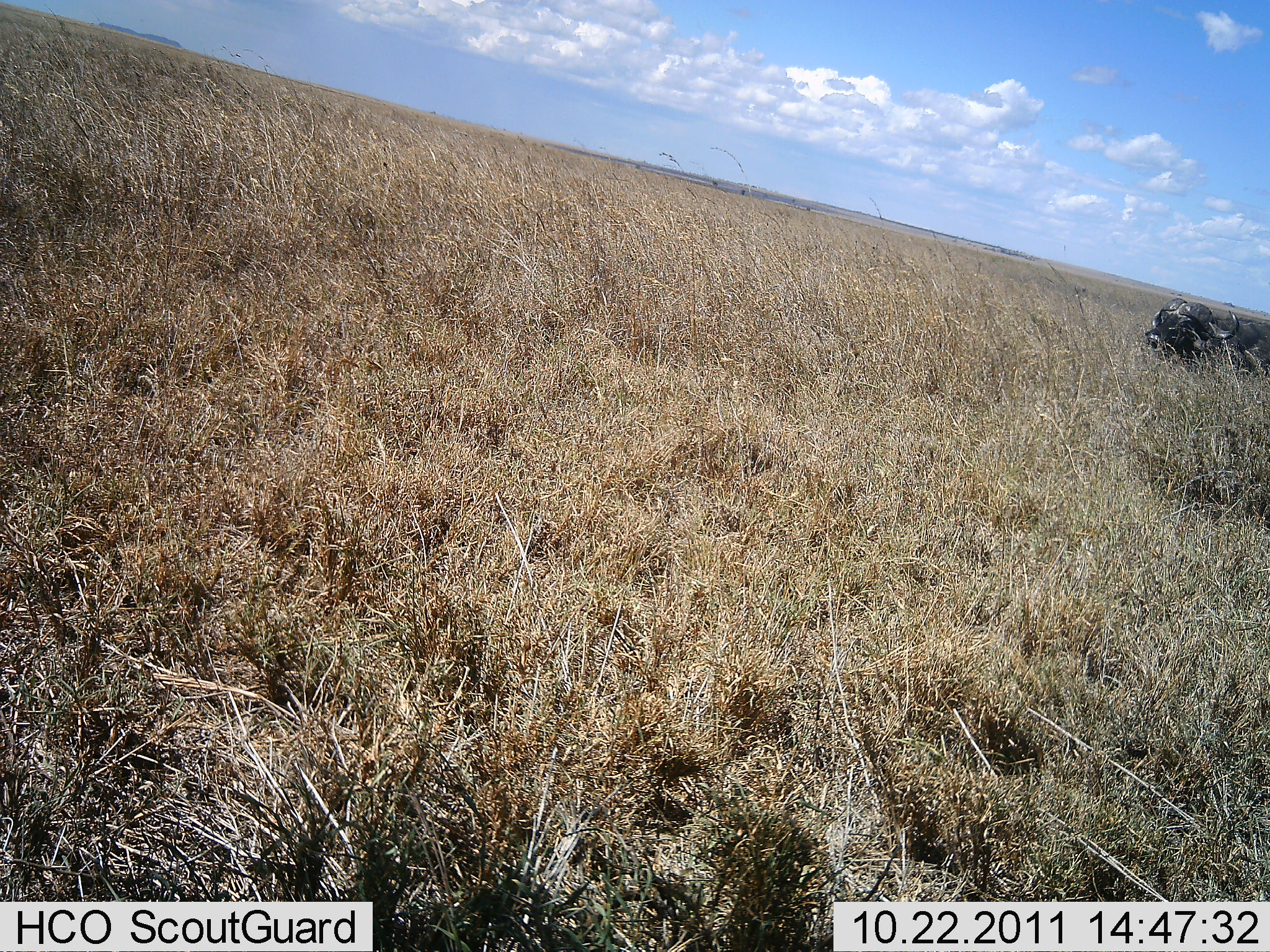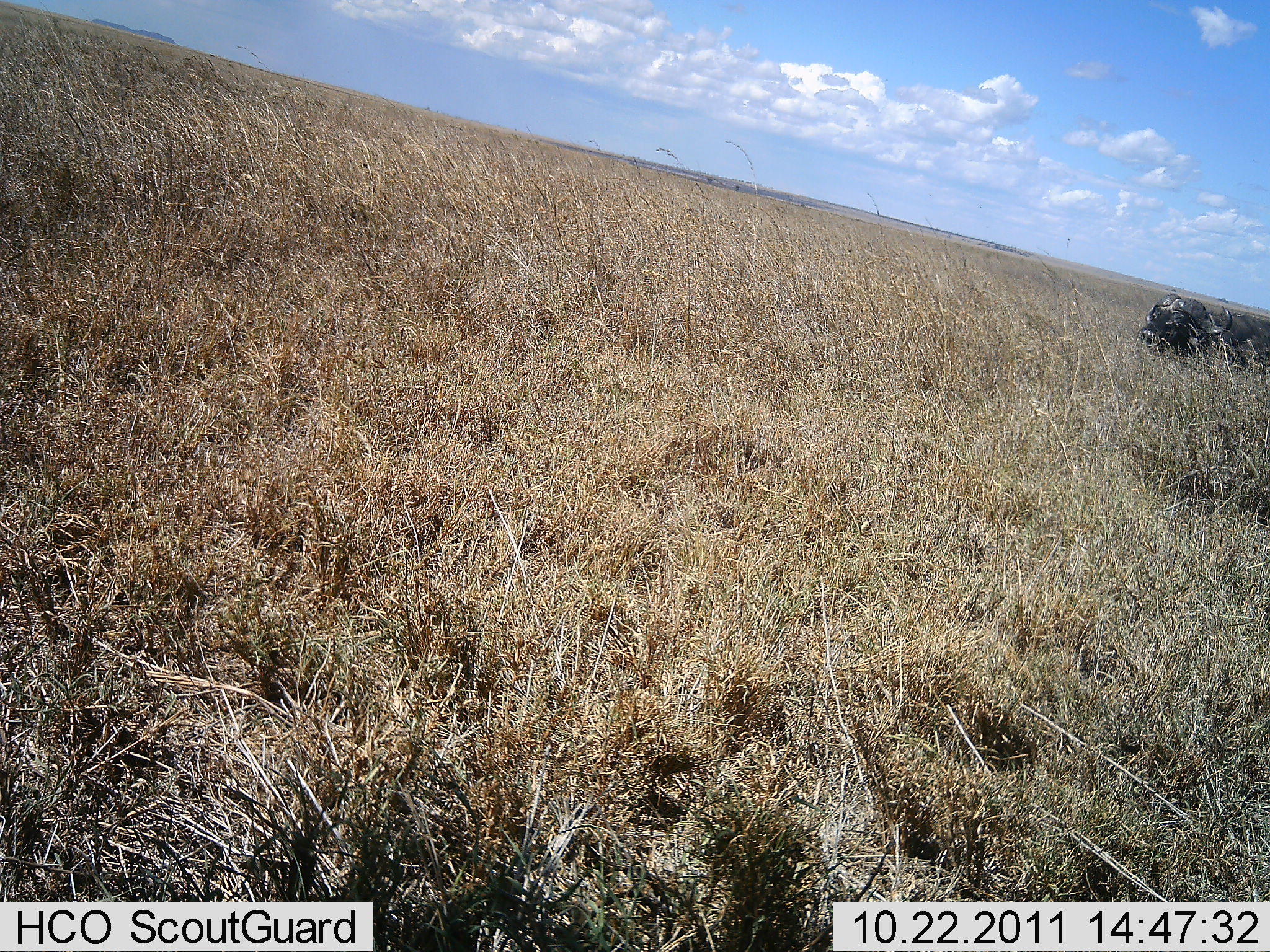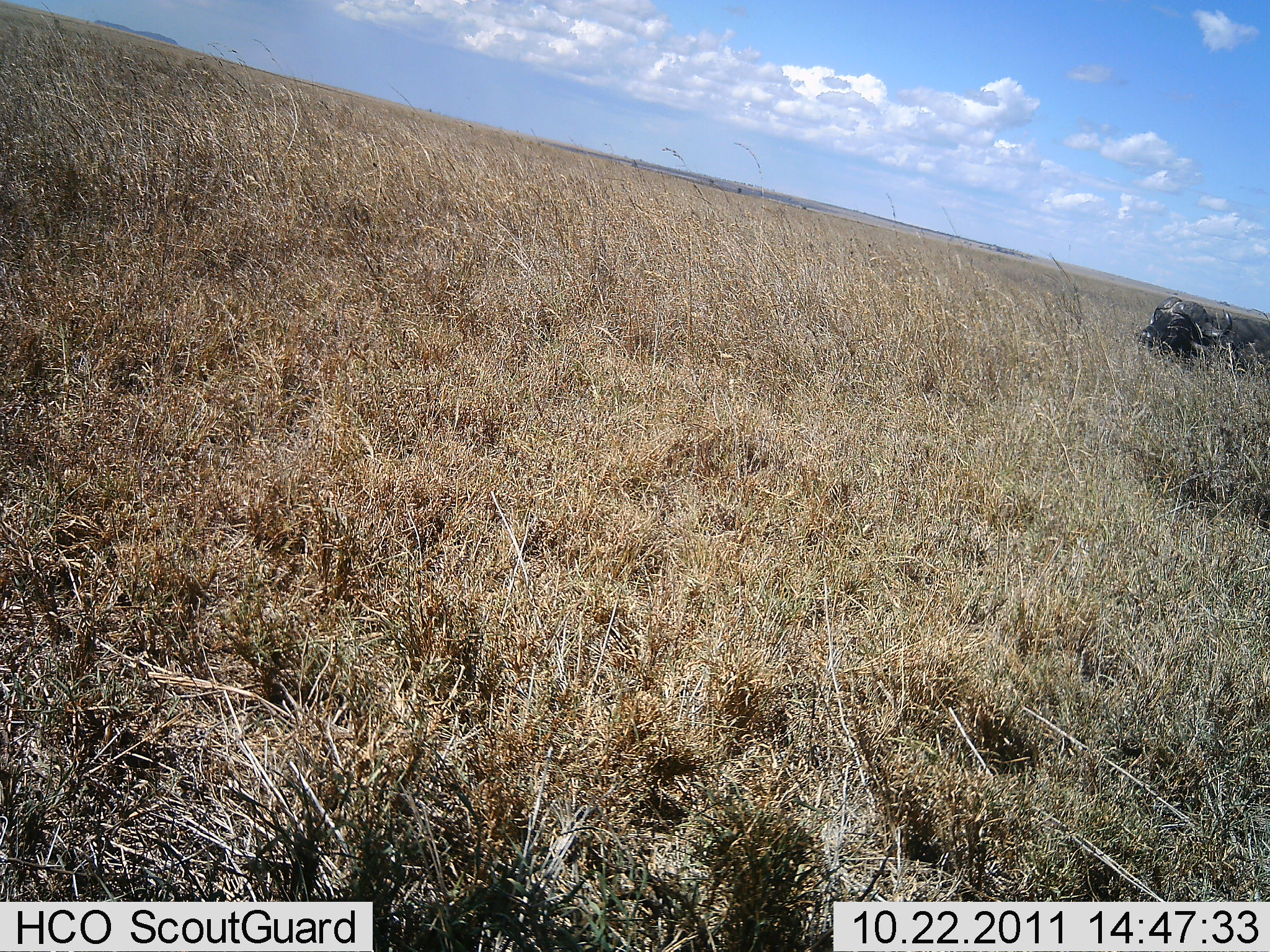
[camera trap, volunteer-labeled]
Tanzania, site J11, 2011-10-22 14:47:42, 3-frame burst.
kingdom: Animalia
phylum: Chordata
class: Mammalia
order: Artiodactyla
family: Bovidae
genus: Syncerus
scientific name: Syncerus caffer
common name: cape buffalo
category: buffalo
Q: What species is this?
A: Buffalo (cape buffalo) (Syncerus caffer).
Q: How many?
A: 1.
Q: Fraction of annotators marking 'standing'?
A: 46%.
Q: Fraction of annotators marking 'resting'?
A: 54%.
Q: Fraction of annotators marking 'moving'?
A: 0%.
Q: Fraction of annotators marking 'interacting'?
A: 0%.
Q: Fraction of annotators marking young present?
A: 0%.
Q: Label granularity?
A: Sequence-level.